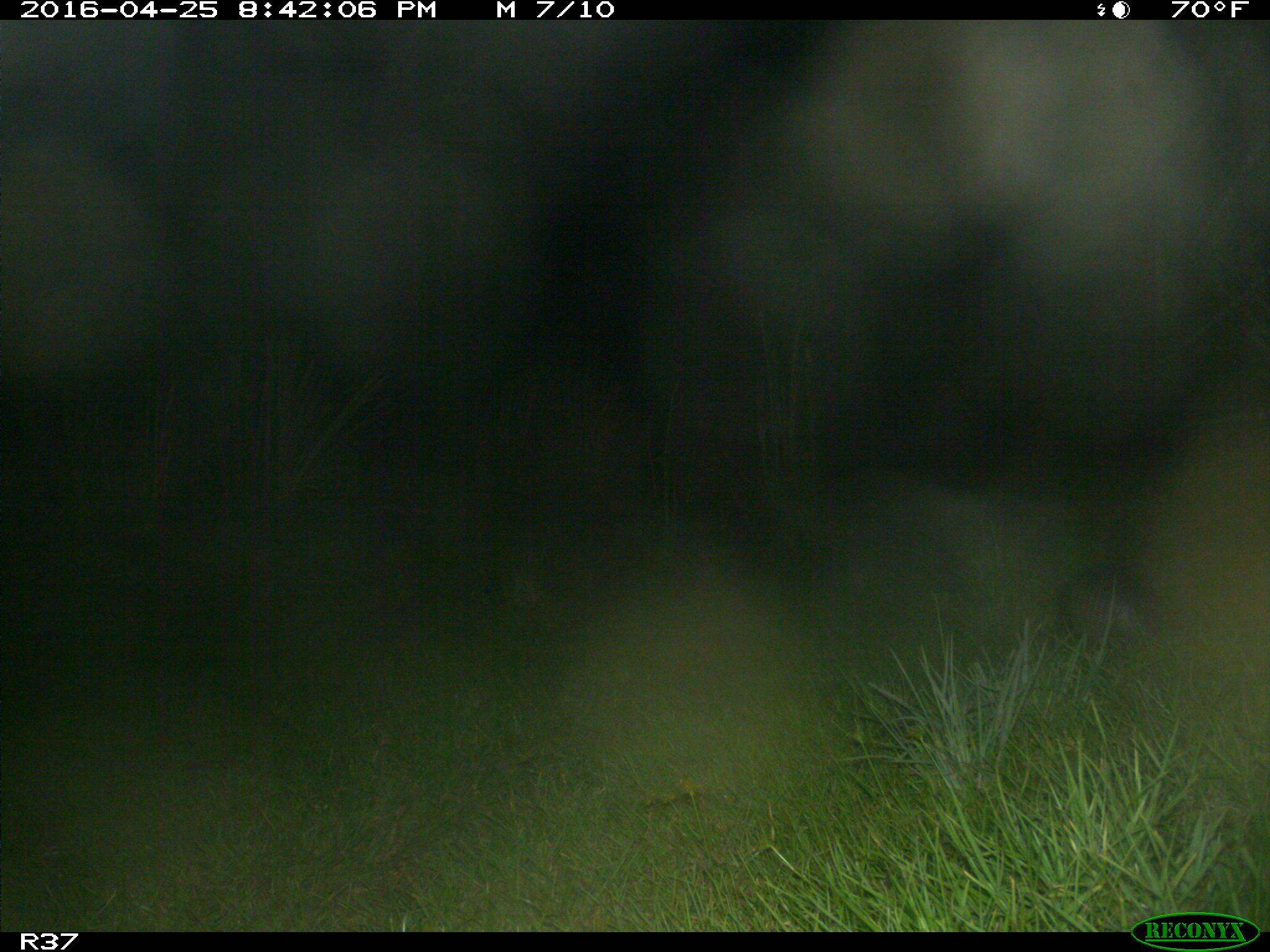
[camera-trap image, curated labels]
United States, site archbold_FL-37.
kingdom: Animalia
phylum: Chordata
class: Mammalia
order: Cingulata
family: Dasypodidae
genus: Dasypus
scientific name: Dasypus novemcinctus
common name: nine-banded armadillo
Dasypus novemcinctus (nine-banded armadillo).